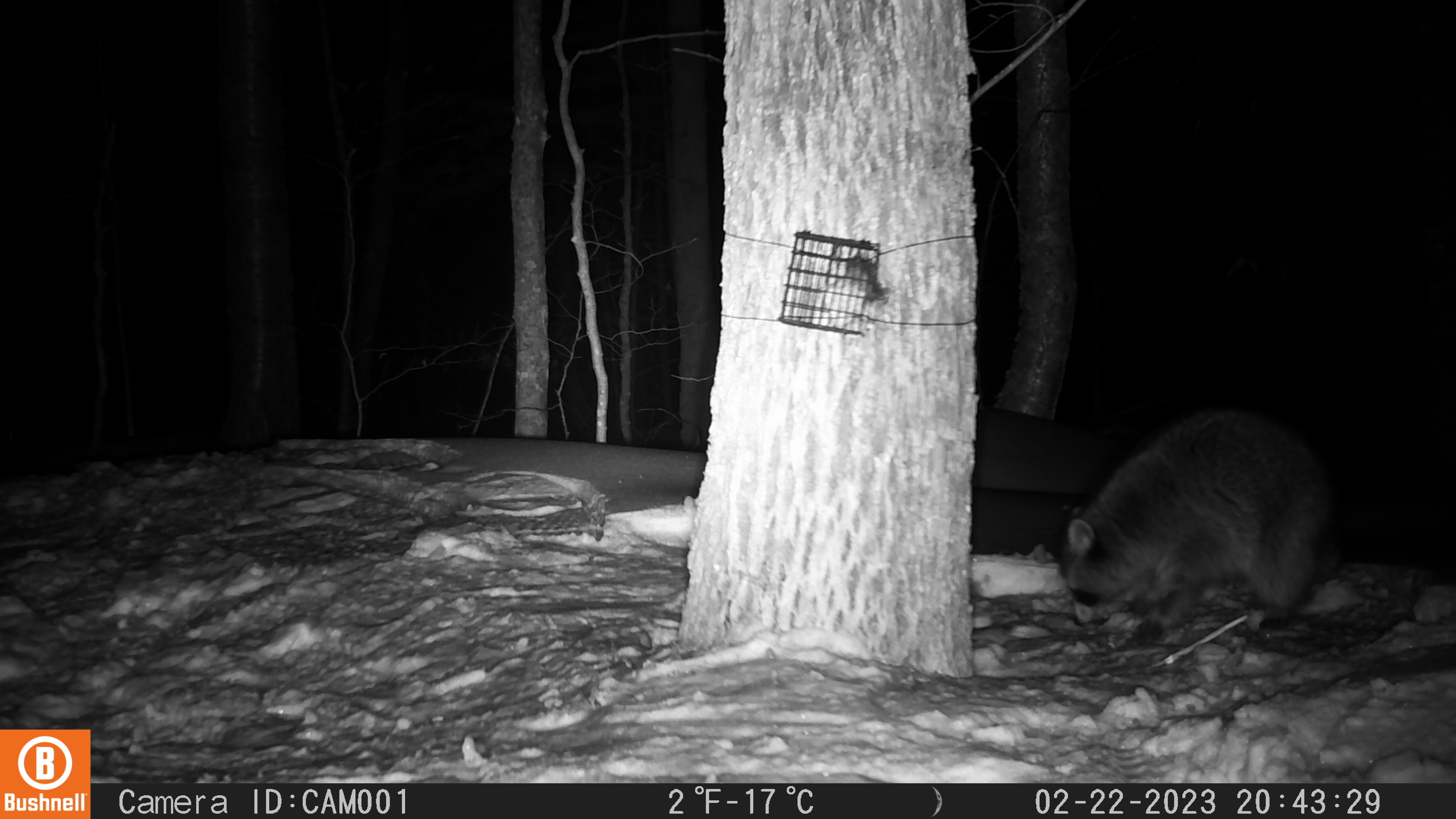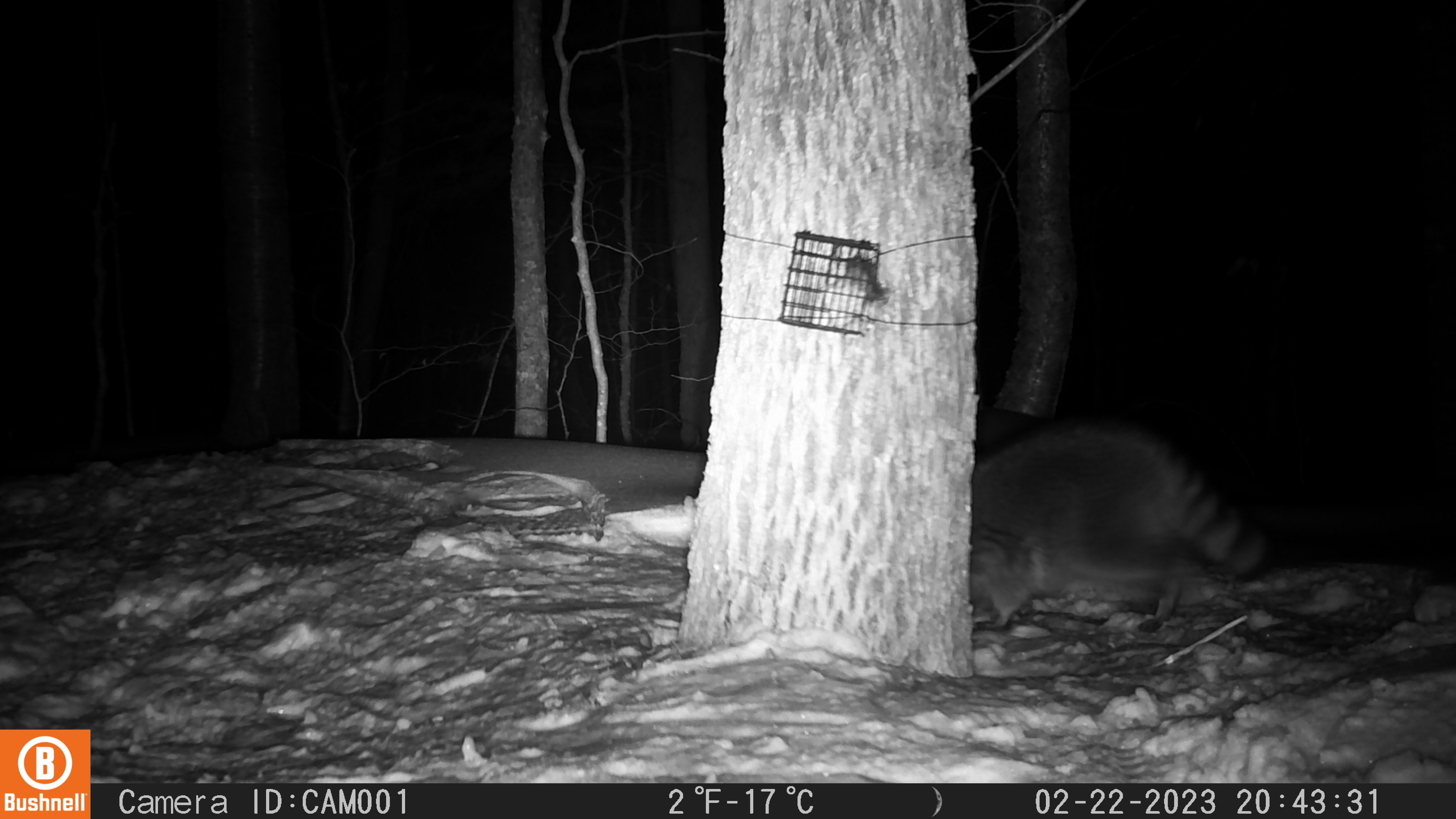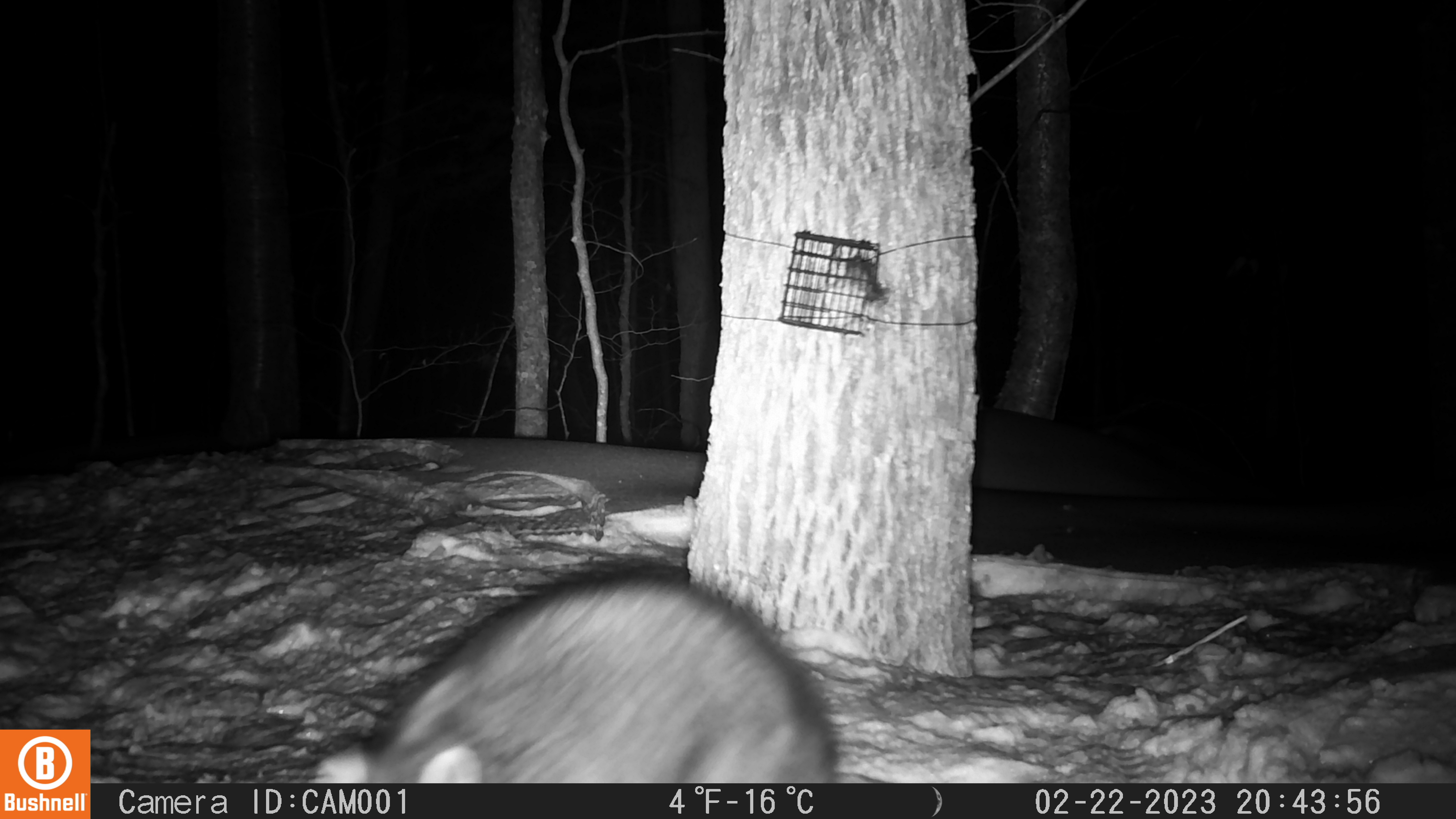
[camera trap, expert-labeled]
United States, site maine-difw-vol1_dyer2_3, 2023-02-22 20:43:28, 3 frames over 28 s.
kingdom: Animalia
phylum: Chordata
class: Mammalia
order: Carnivora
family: Procyonidae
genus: Procyon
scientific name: Procyon lotor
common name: raccoon